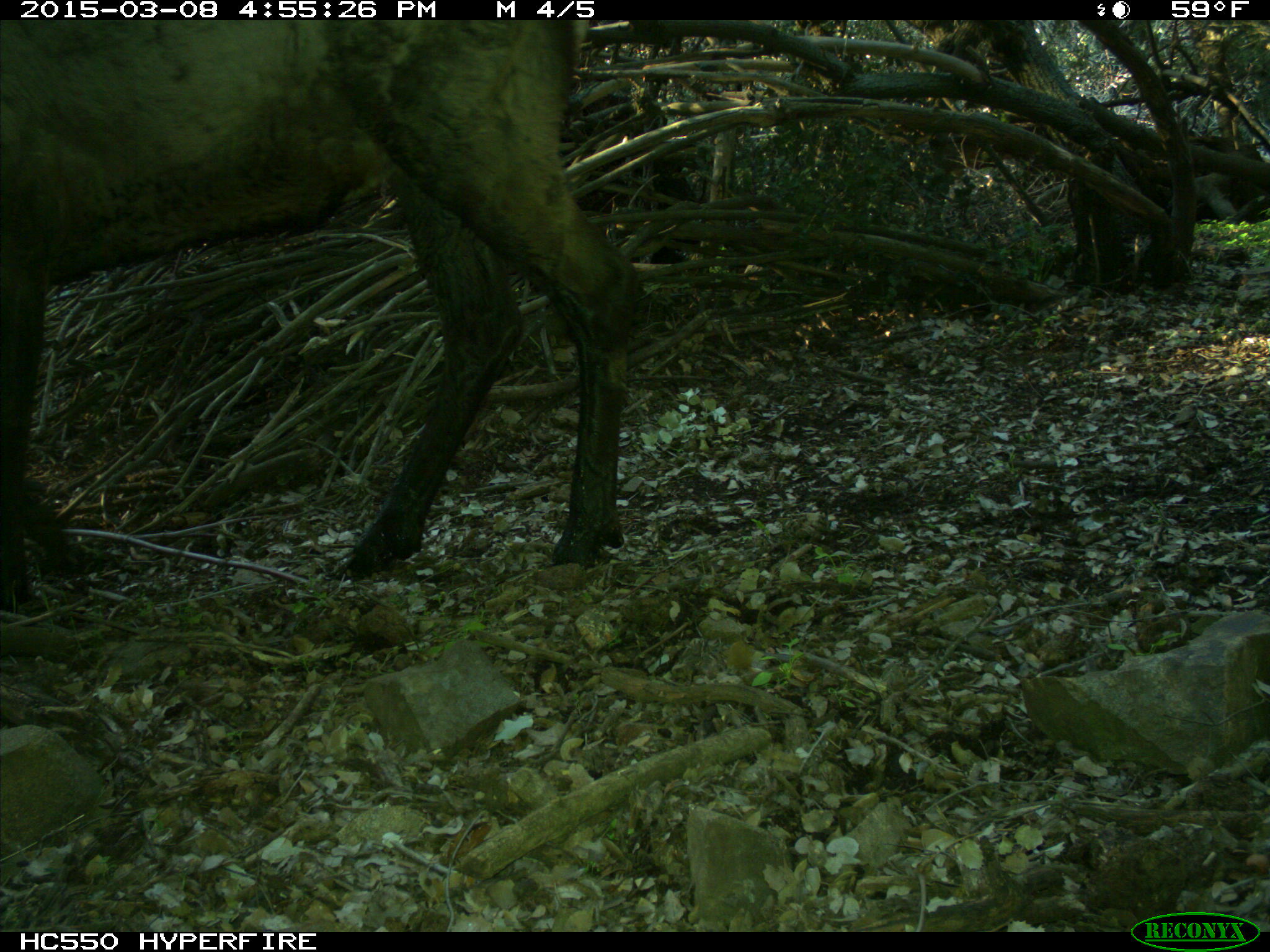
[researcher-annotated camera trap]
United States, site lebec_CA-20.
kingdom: Animalia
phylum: Chordata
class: Mammalia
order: Artiodactyla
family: Cervidae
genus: Cervus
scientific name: Cervus canadensis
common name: elk